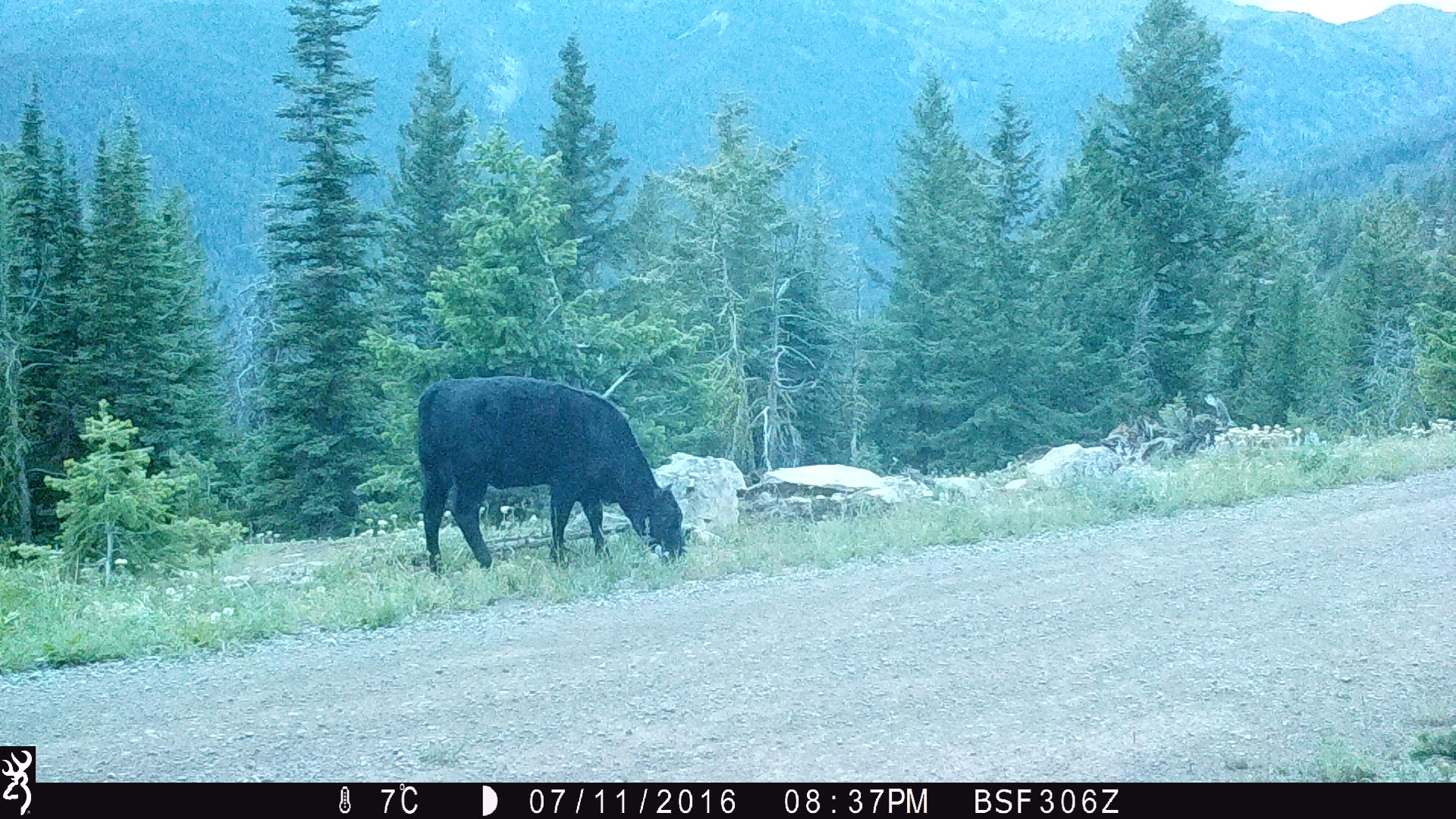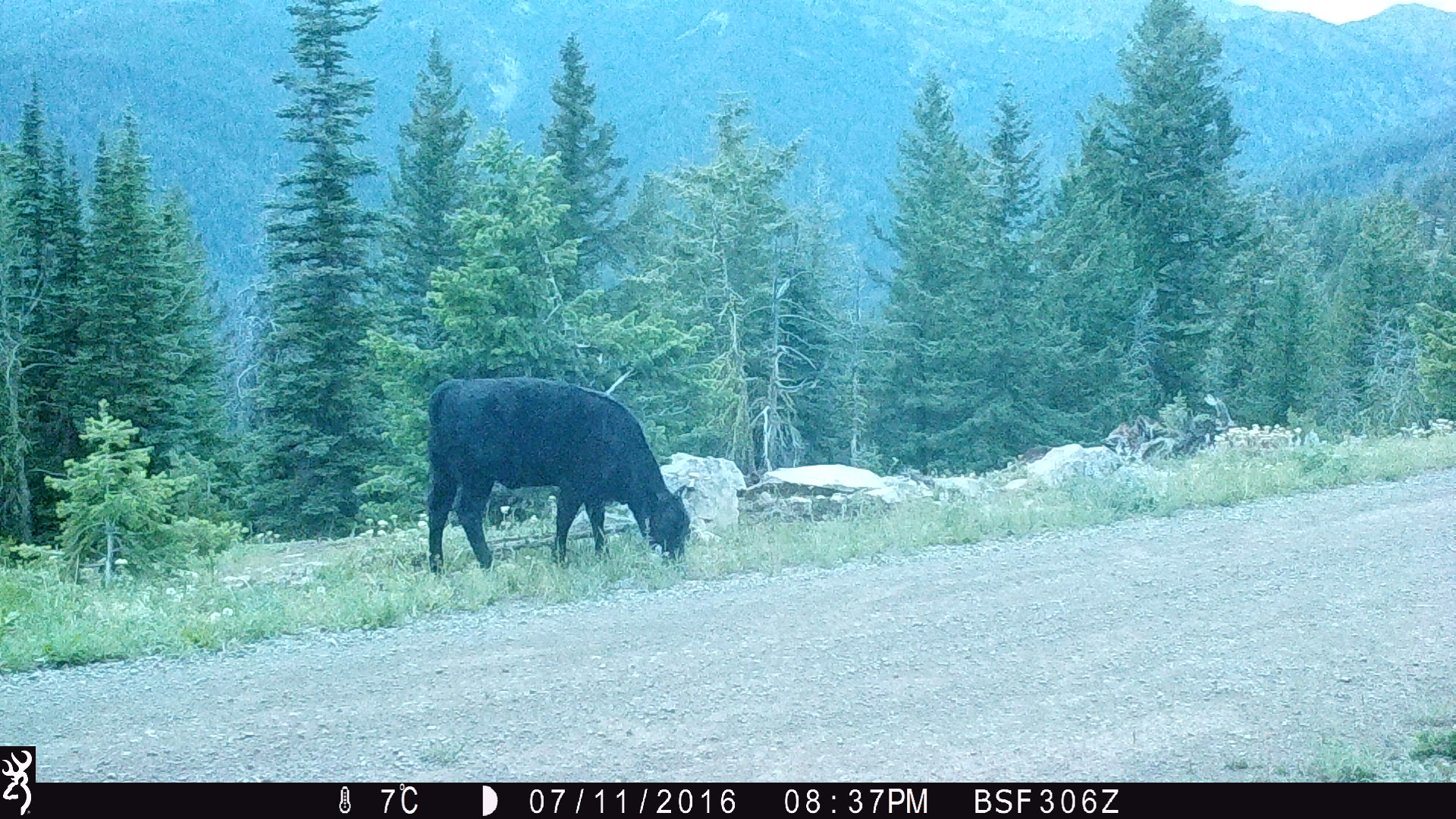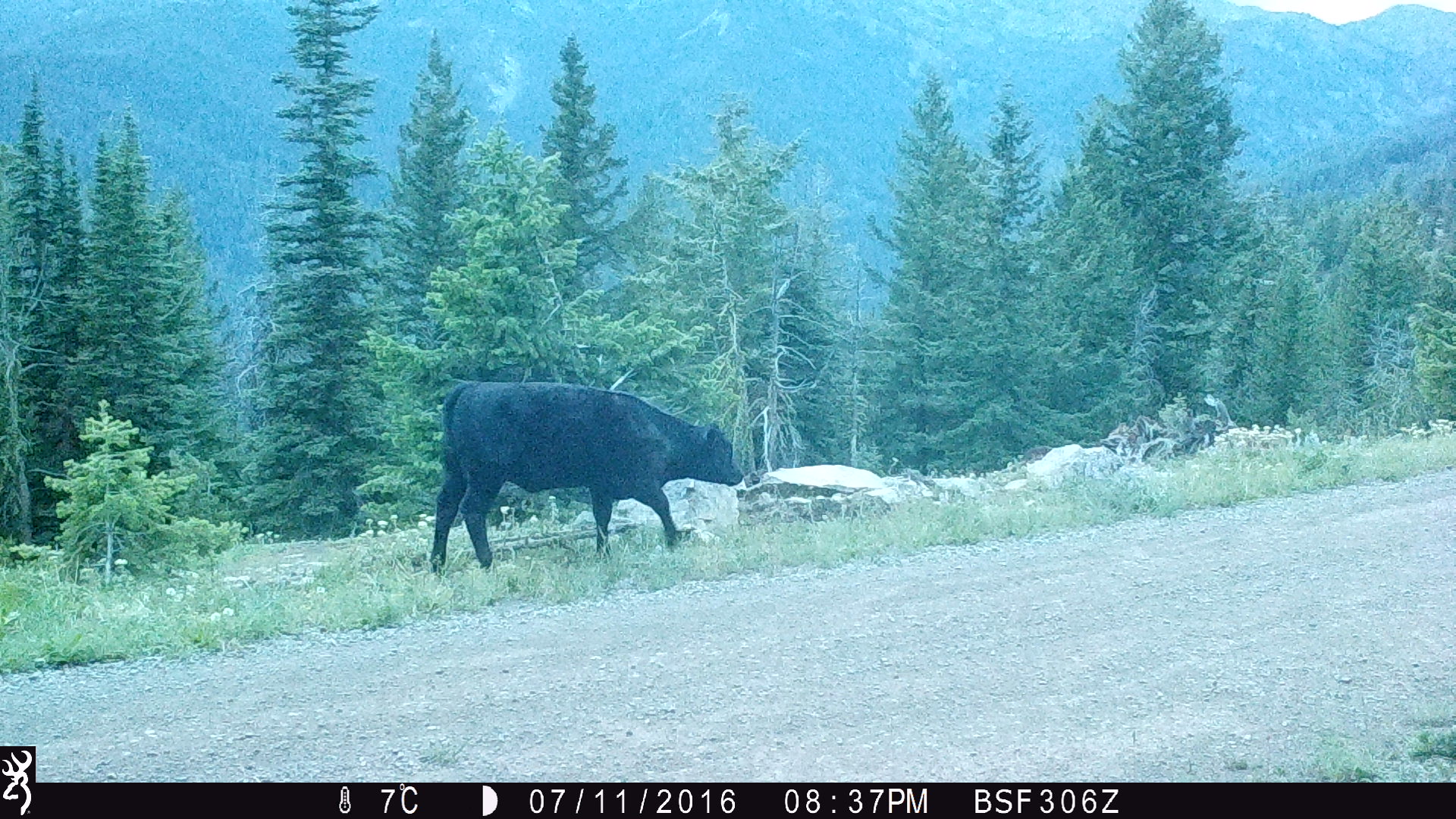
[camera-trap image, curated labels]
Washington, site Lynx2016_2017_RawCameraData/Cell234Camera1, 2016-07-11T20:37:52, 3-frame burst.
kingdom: Animalia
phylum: Chordata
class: Mammalia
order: Artiodactyla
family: Bovidae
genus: Bos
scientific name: Bos taurus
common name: domestic cattle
Domestic cattle (Bos taurus). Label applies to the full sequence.